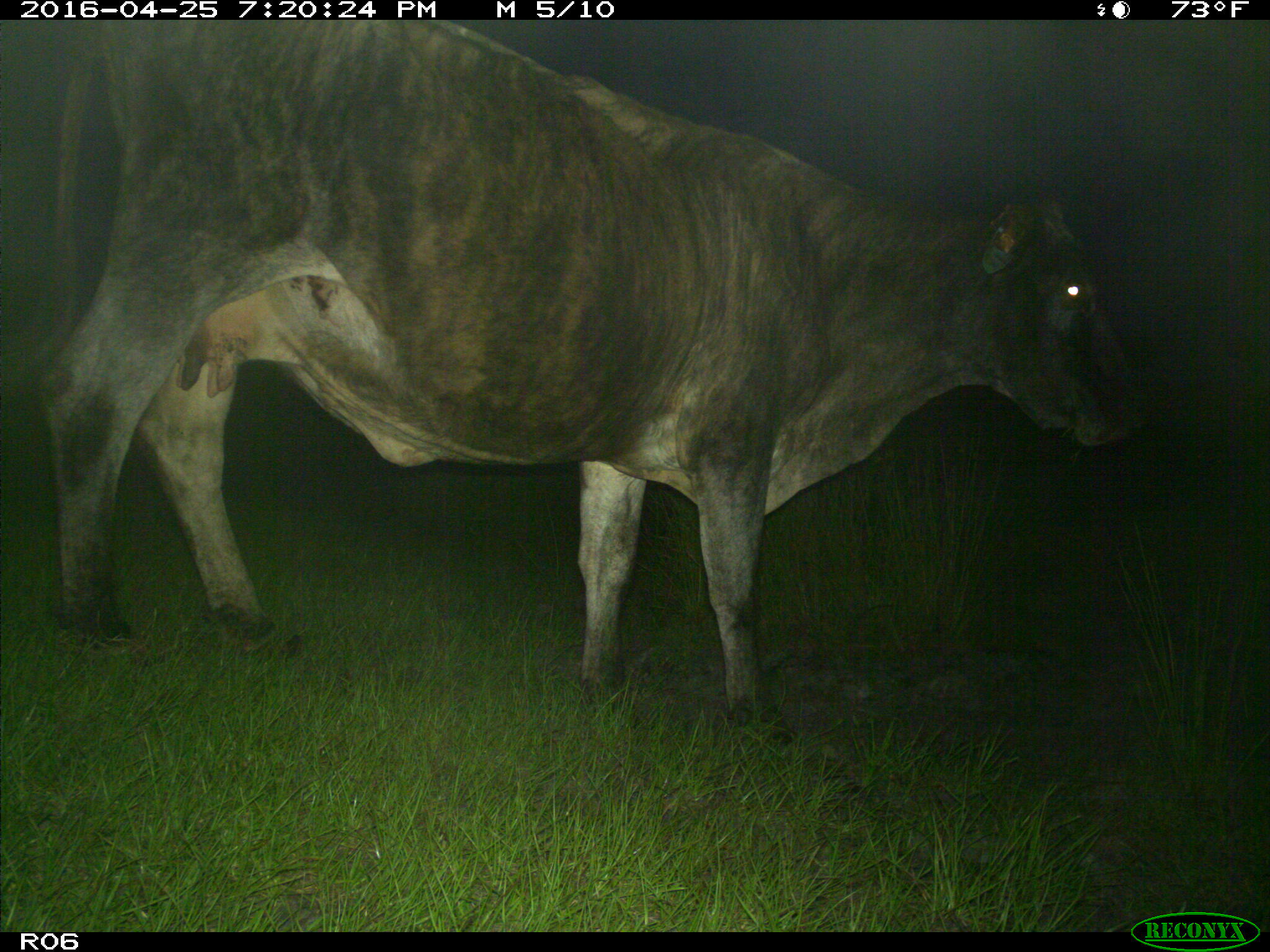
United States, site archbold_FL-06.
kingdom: Animalia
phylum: Chordata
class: Mammalia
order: Artiodactyla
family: Bovidae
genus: Bos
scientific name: Bos taurus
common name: domestic cow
Bos taurus (domestic cow).